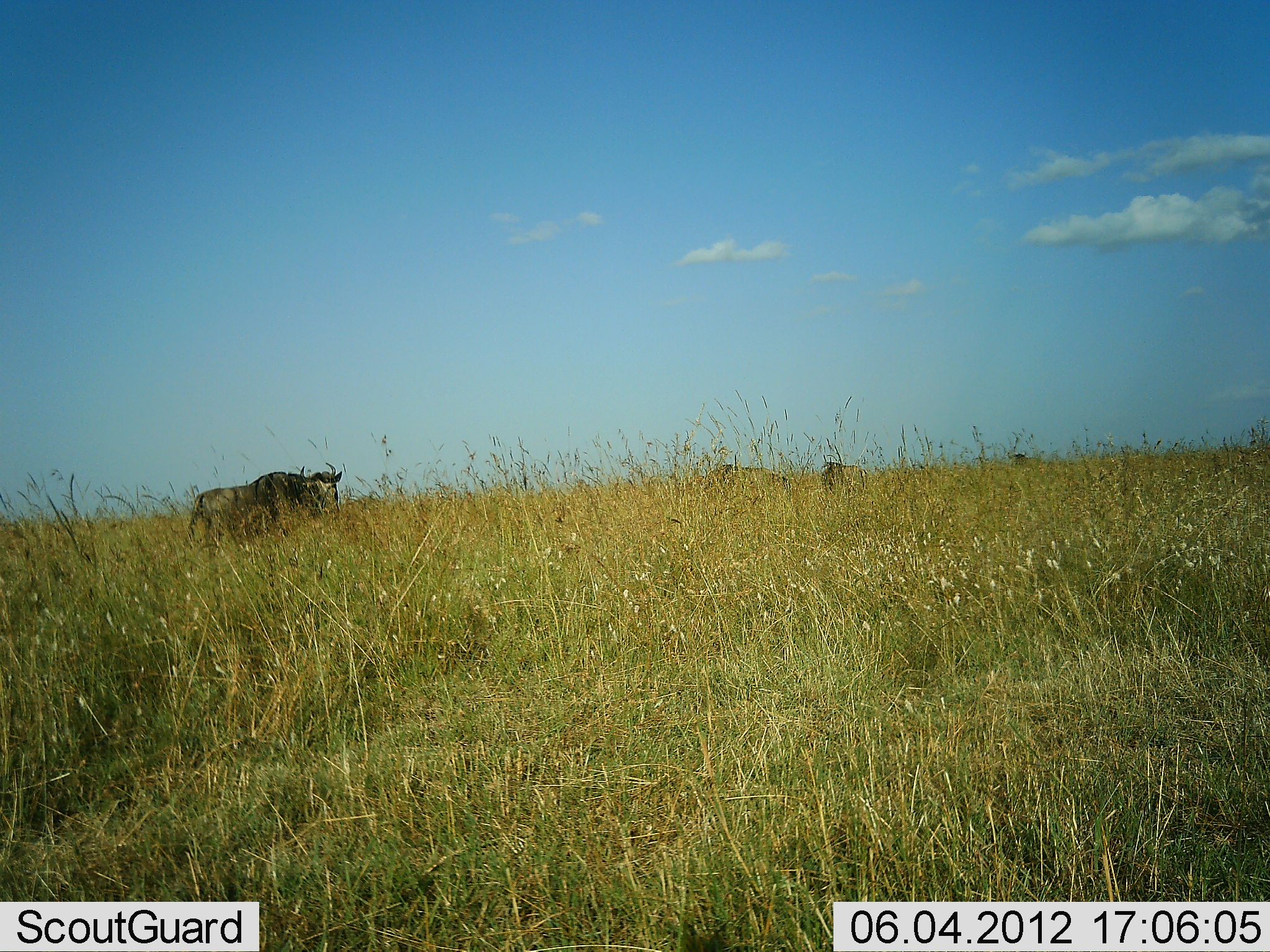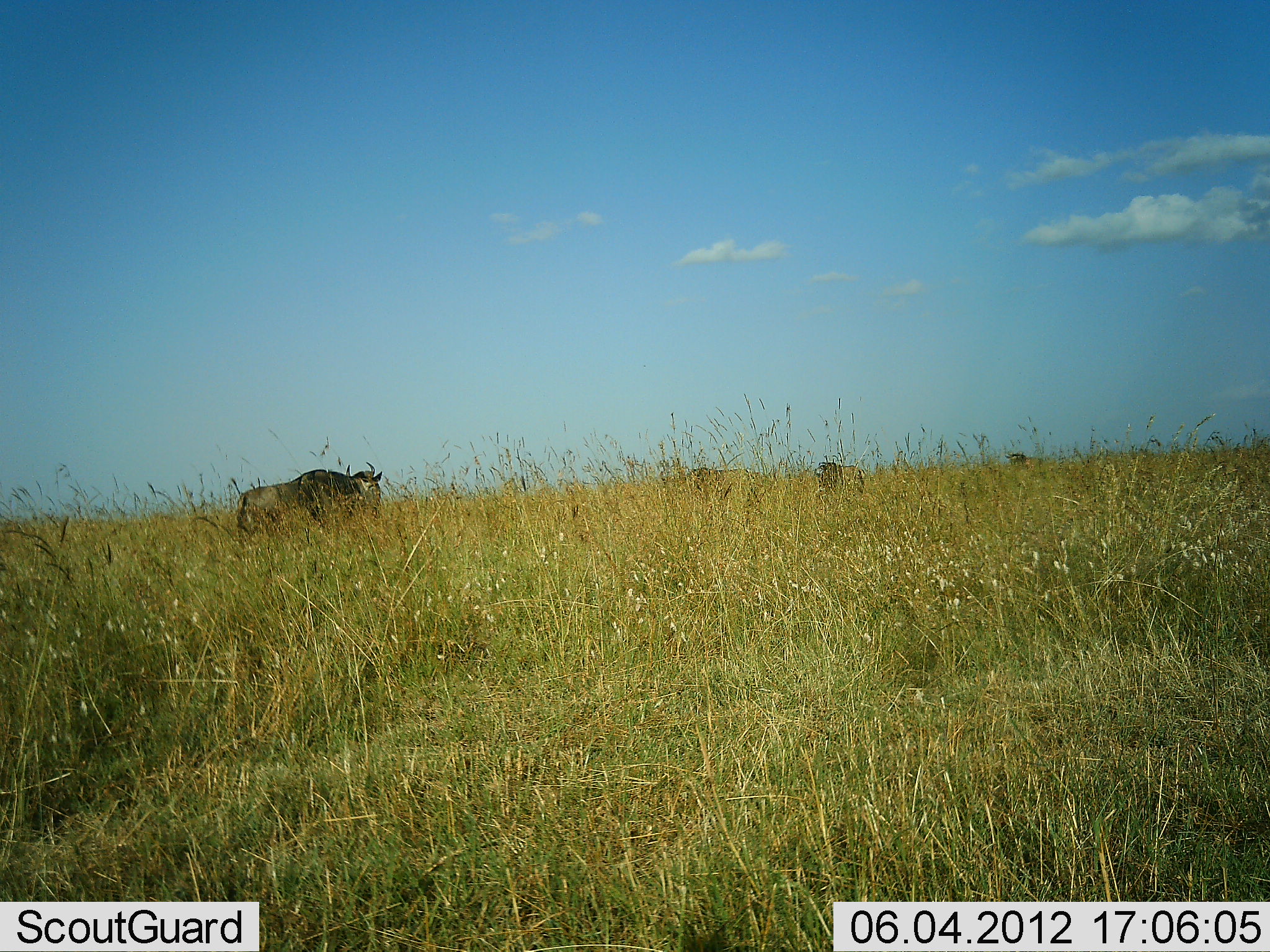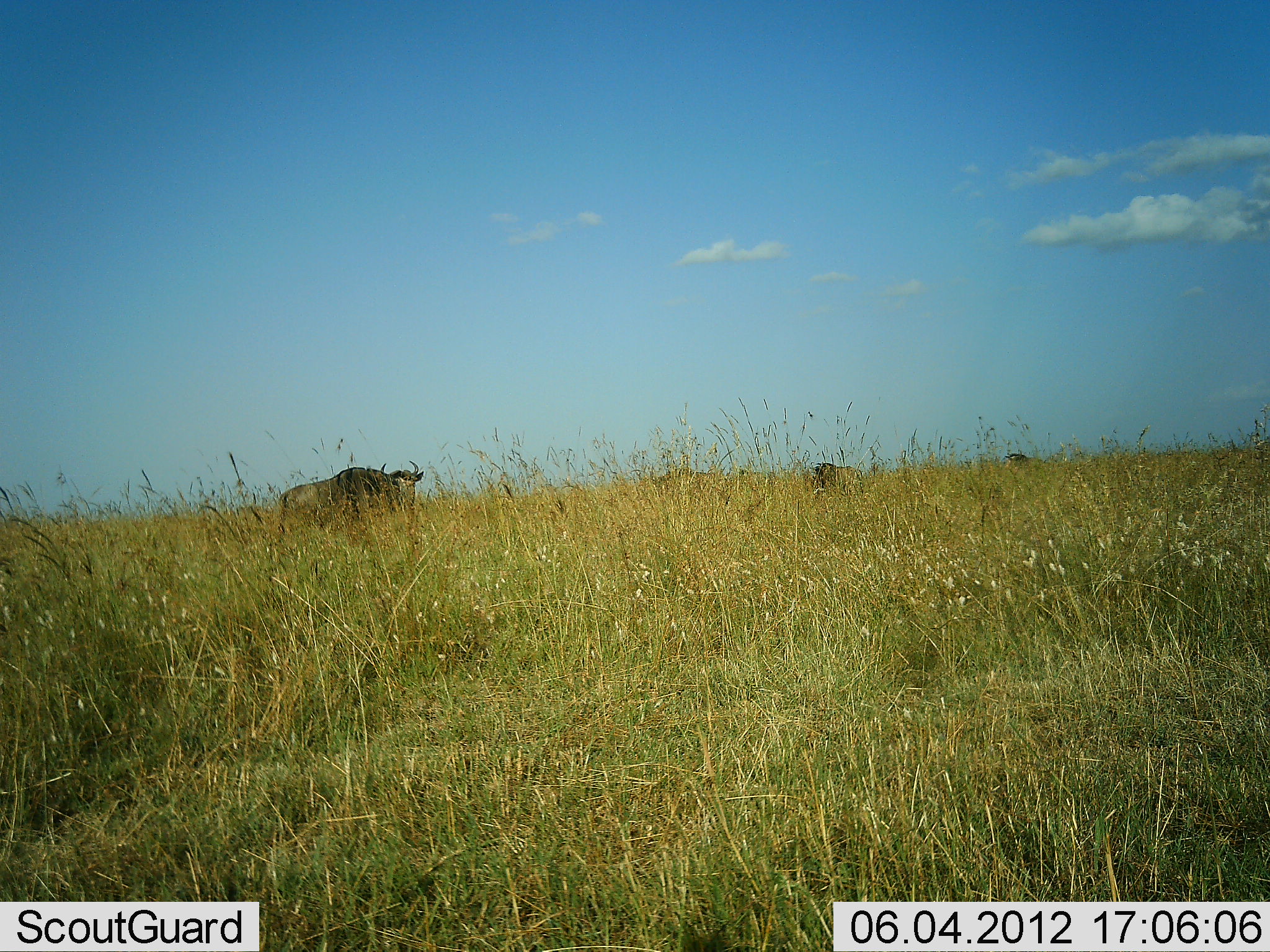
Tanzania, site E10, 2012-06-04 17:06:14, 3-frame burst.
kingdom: Animalia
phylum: Chordata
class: Mammalia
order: Artiodactyla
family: Bovidae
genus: Connochaetes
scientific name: Connochaetes taurinus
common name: blue wildebeest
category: wildebeest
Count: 4.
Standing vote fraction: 20%.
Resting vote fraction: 0%.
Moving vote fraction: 90%.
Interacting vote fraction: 0%.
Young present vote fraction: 0%.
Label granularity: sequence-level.